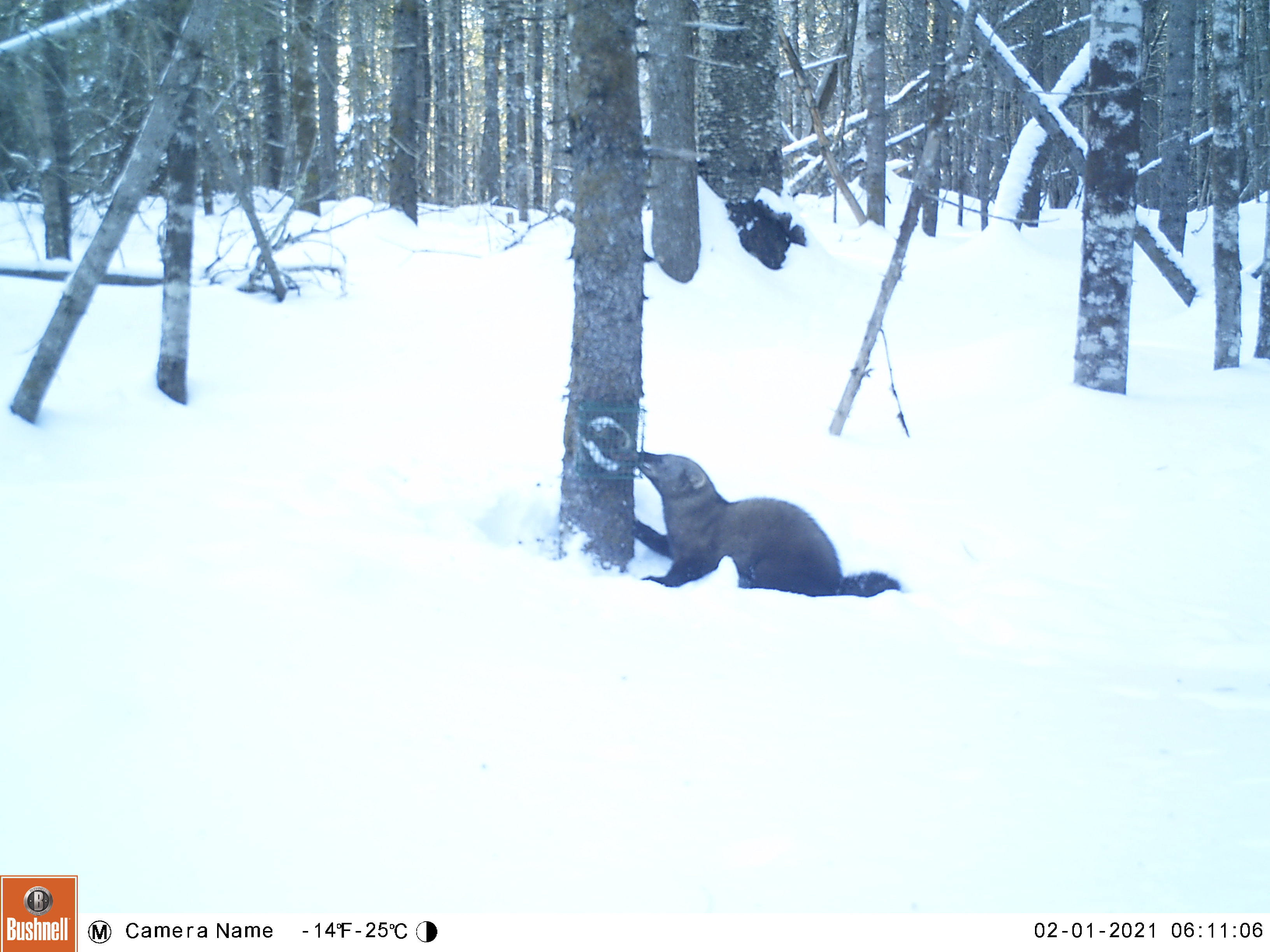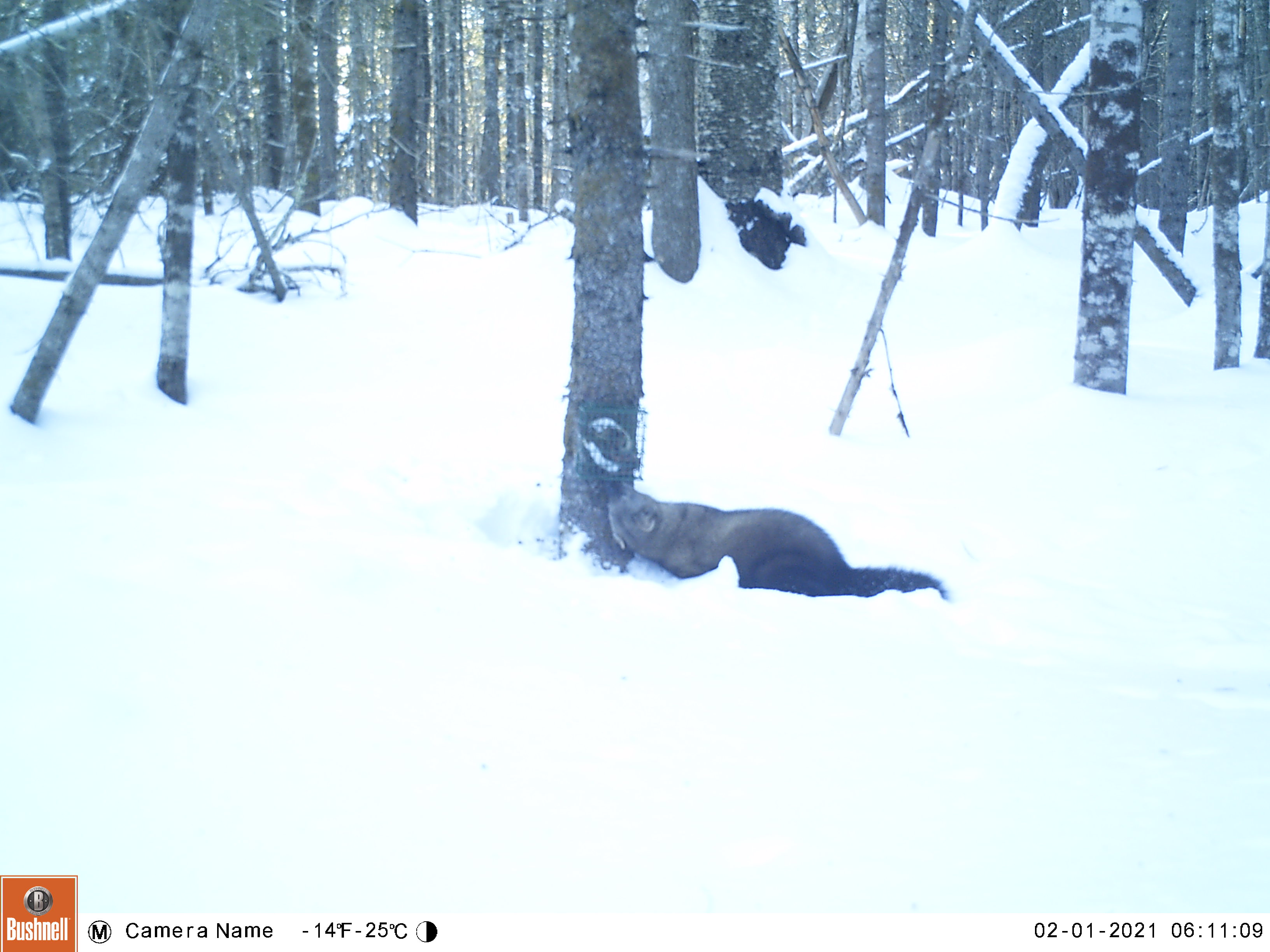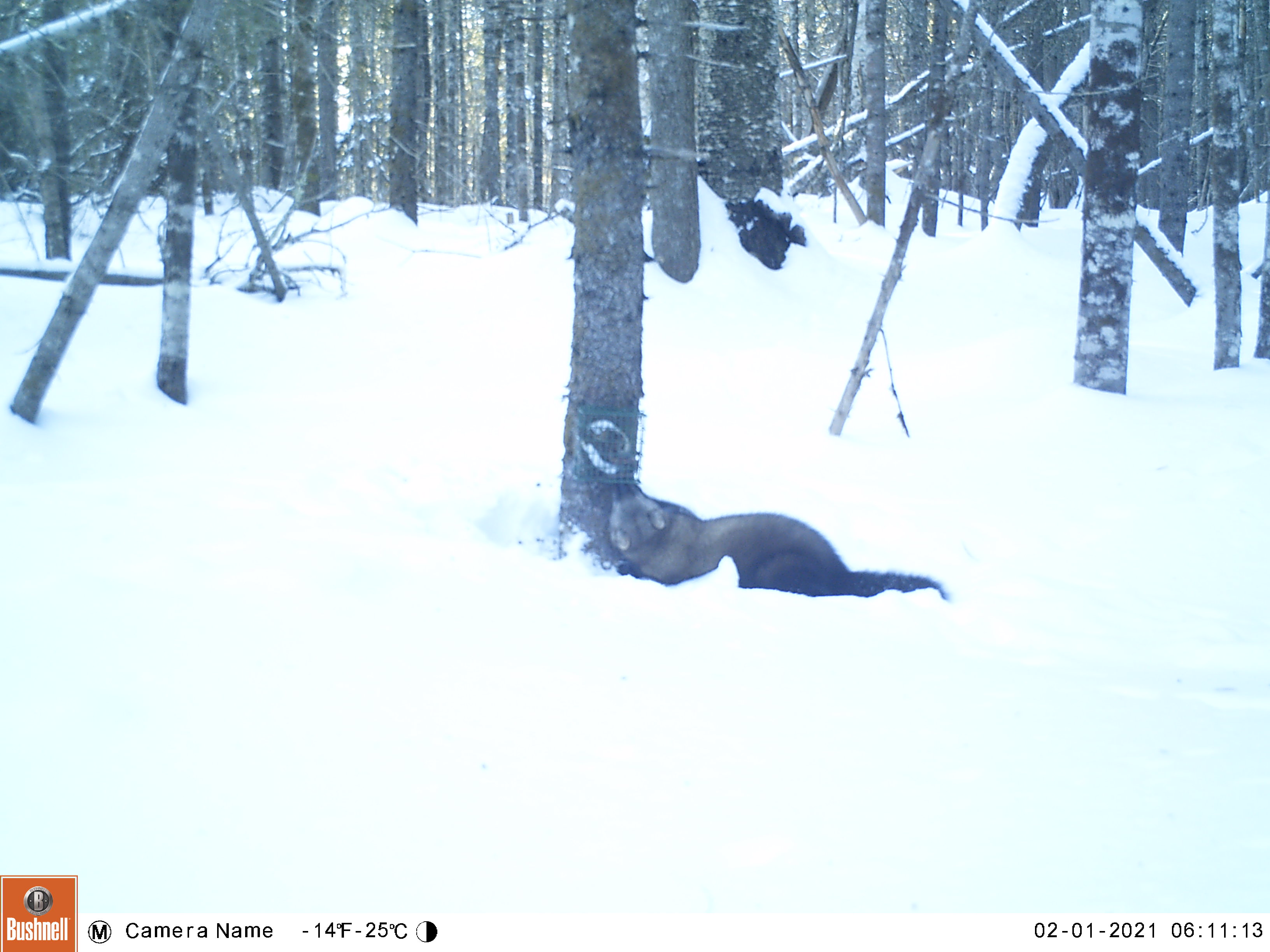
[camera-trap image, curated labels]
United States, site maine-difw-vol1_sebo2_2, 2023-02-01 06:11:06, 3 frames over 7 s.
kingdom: Animalia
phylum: Chordata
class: Mammalia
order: Carnivora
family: Mustelidae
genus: Pekania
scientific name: Pekania pennanti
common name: fisher